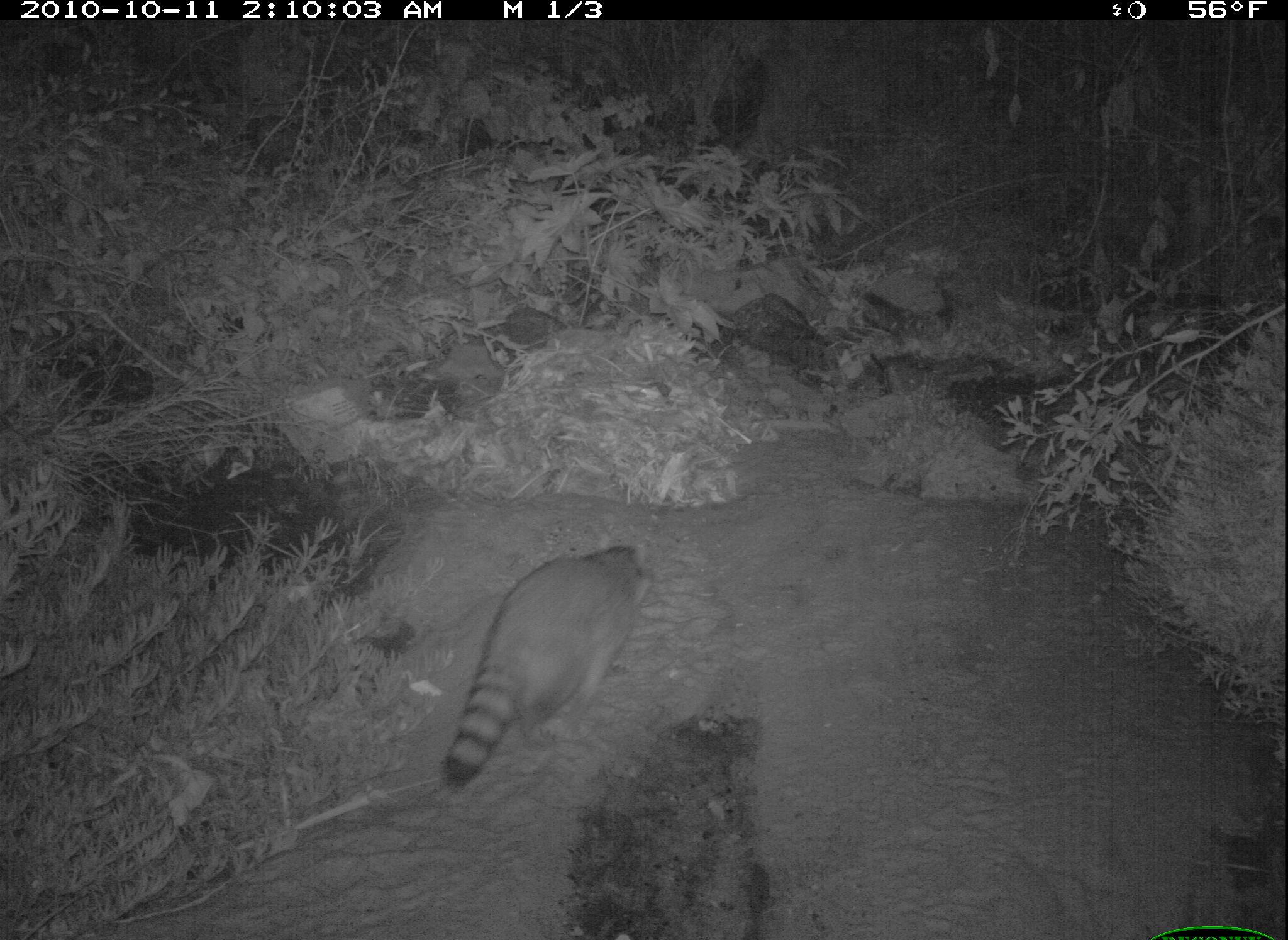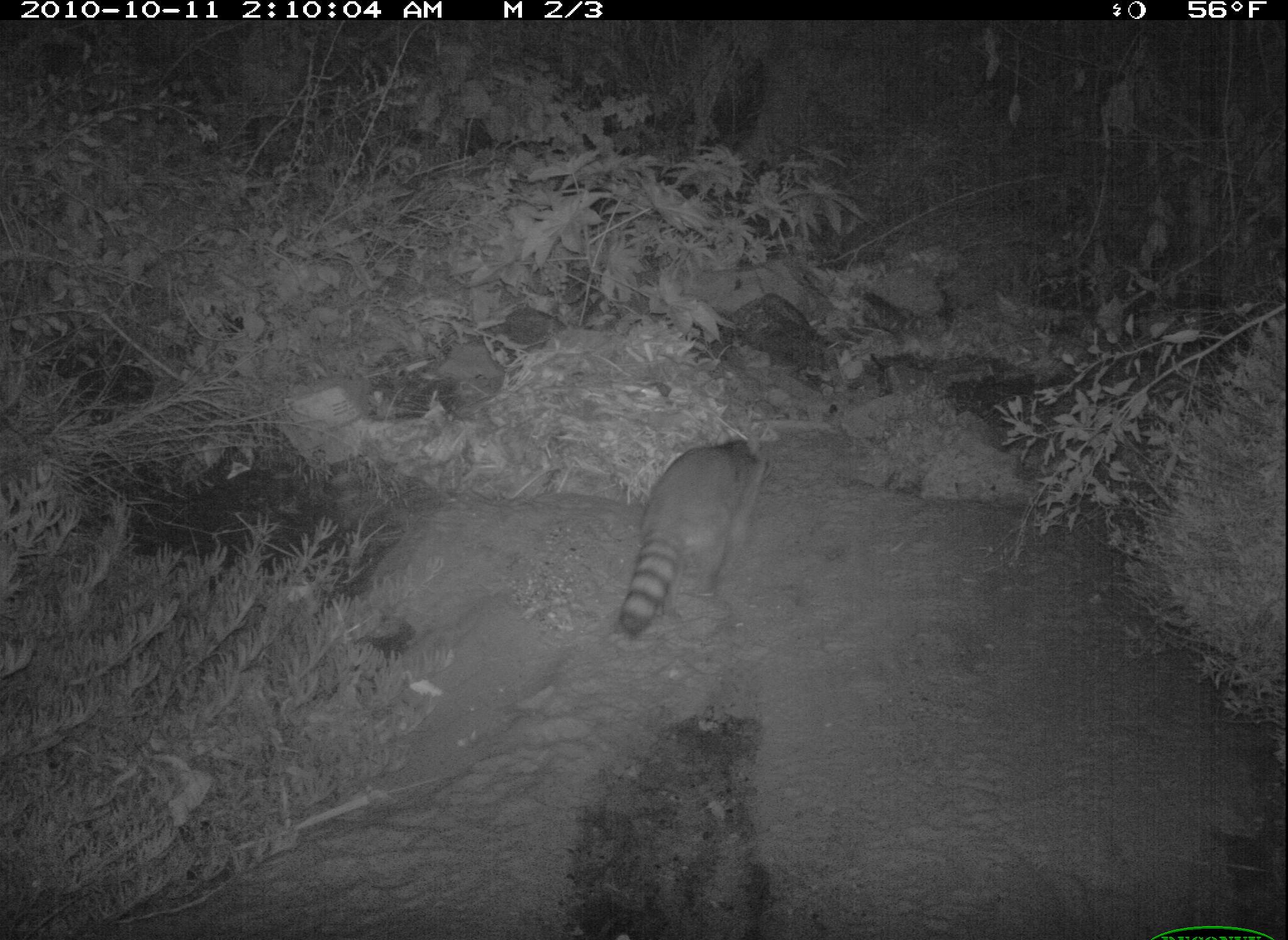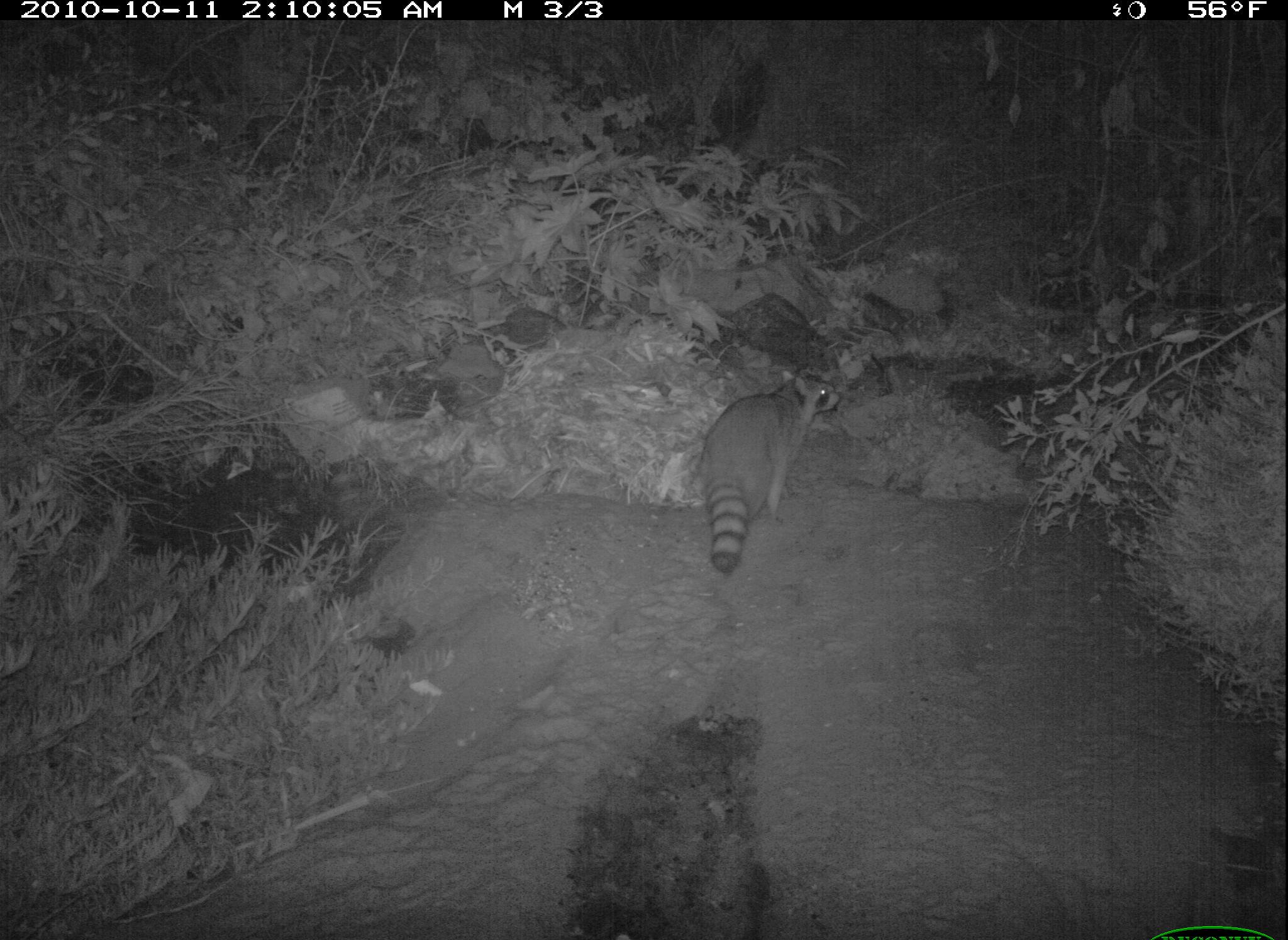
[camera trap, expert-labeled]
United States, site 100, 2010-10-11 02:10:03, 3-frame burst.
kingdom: Animalia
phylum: Chordata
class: Mammalia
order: Carnivora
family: Procyonidae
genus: Procyon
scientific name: Procyon lotor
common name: raccoon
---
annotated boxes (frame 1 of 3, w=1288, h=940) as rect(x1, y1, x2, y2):
raccoon: rect(422, 533, 691, 791)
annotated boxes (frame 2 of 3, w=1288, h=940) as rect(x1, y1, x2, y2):
raccoon: rect(605, 408, 781, 675)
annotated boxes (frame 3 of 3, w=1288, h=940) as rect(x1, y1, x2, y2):
raccoon: rect(687, 364, 861, 580)